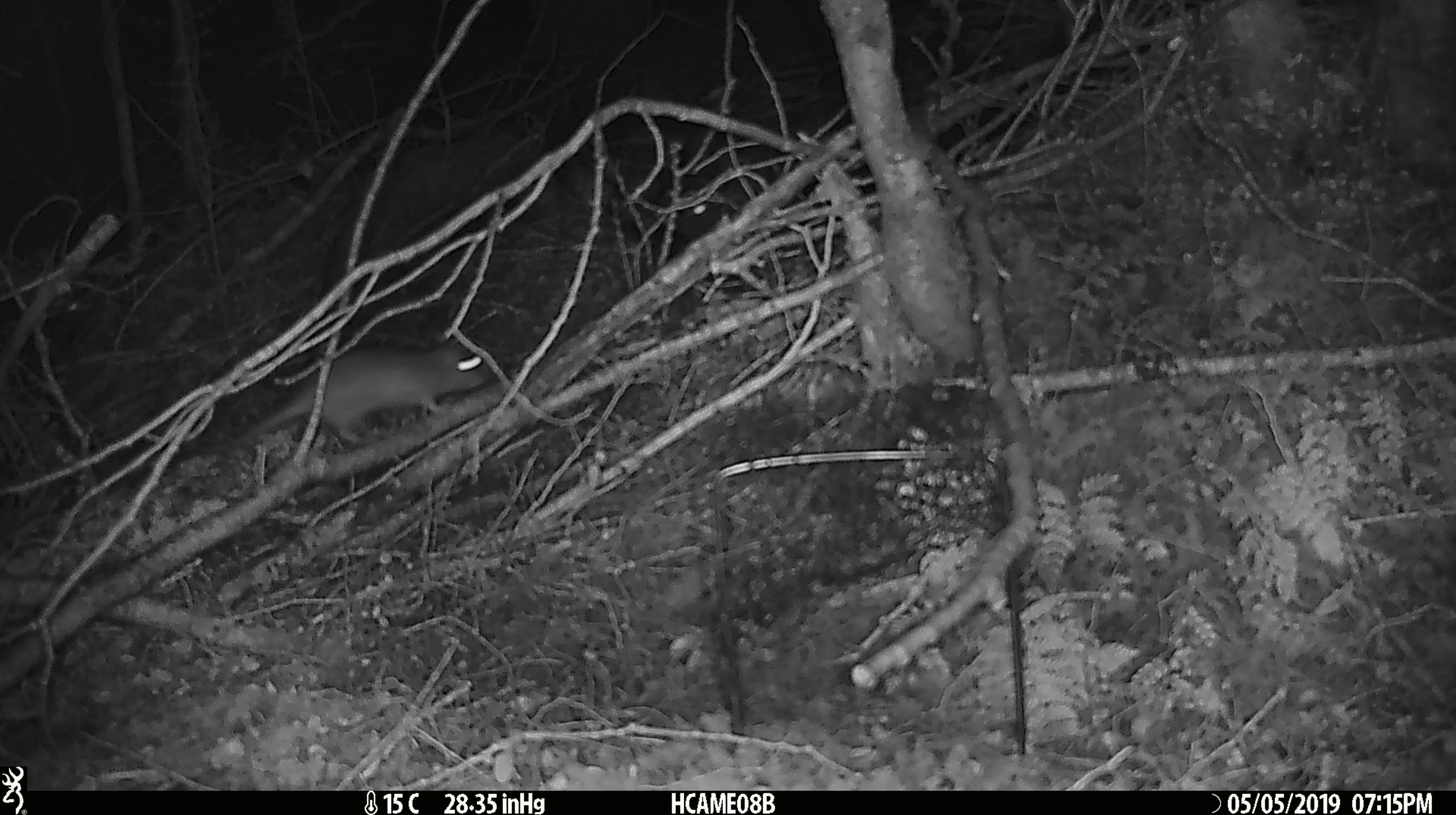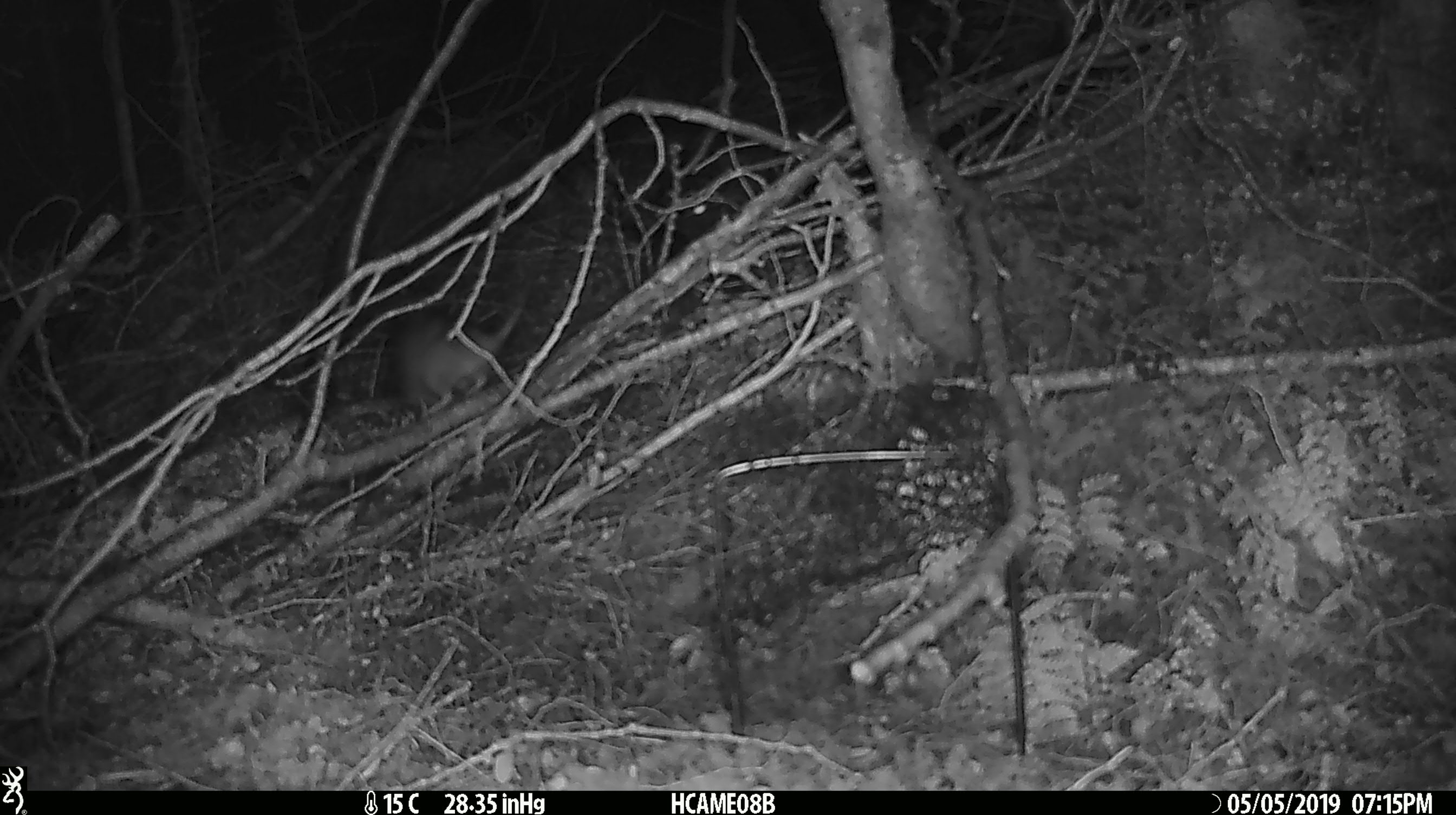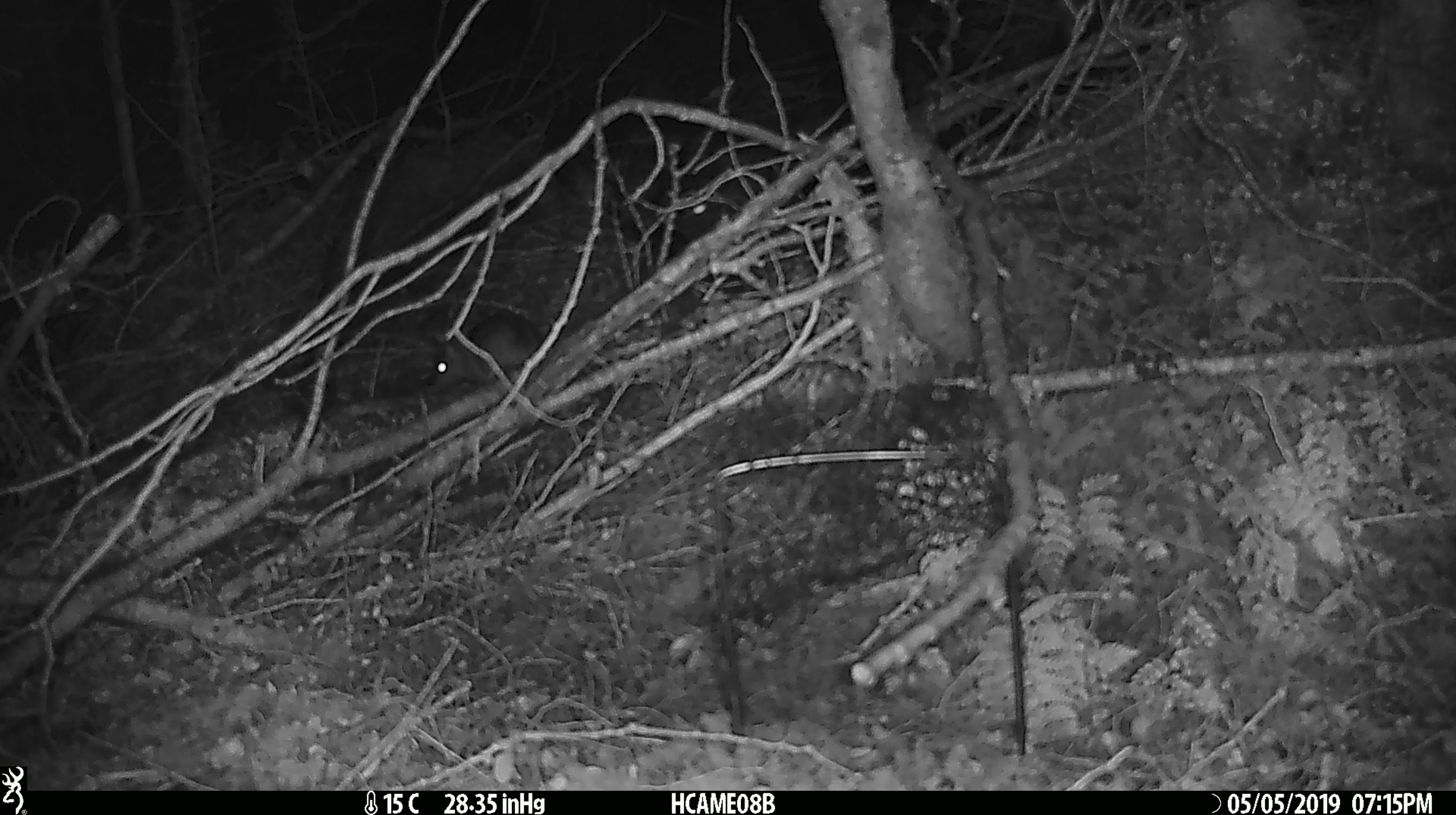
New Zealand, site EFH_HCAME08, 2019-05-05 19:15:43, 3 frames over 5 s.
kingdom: Animalia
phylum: Chordata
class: Mammalia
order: Rodentia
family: Muridae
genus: Rattus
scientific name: Rattus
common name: rat